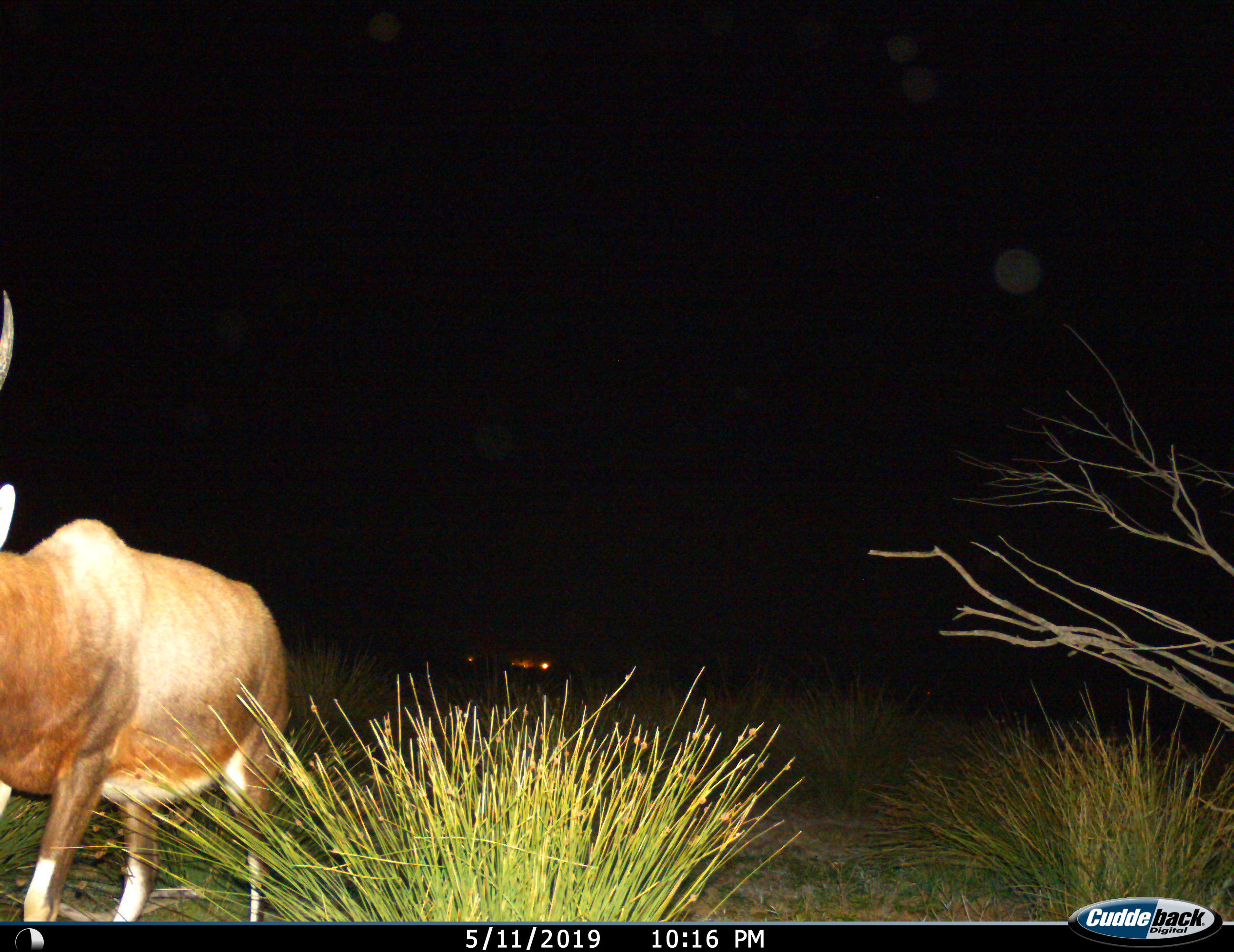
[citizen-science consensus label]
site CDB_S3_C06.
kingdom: Animalia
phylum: Chordata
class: Mammalia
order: Artiodactyla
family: Bovidae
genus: Damaliscus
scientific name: Damaliscus pygargus phillipsi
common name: blesbok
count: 1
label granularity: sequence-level